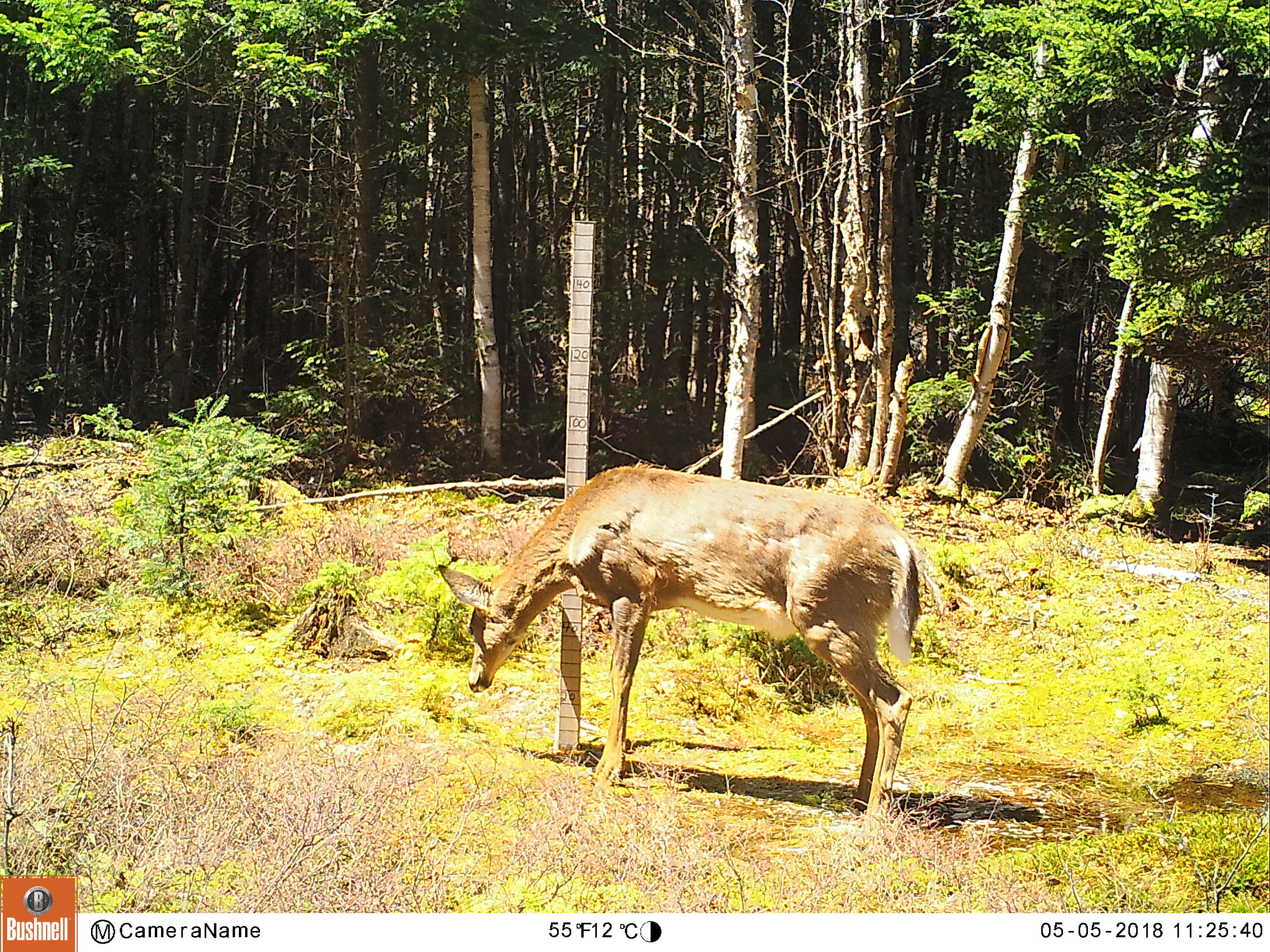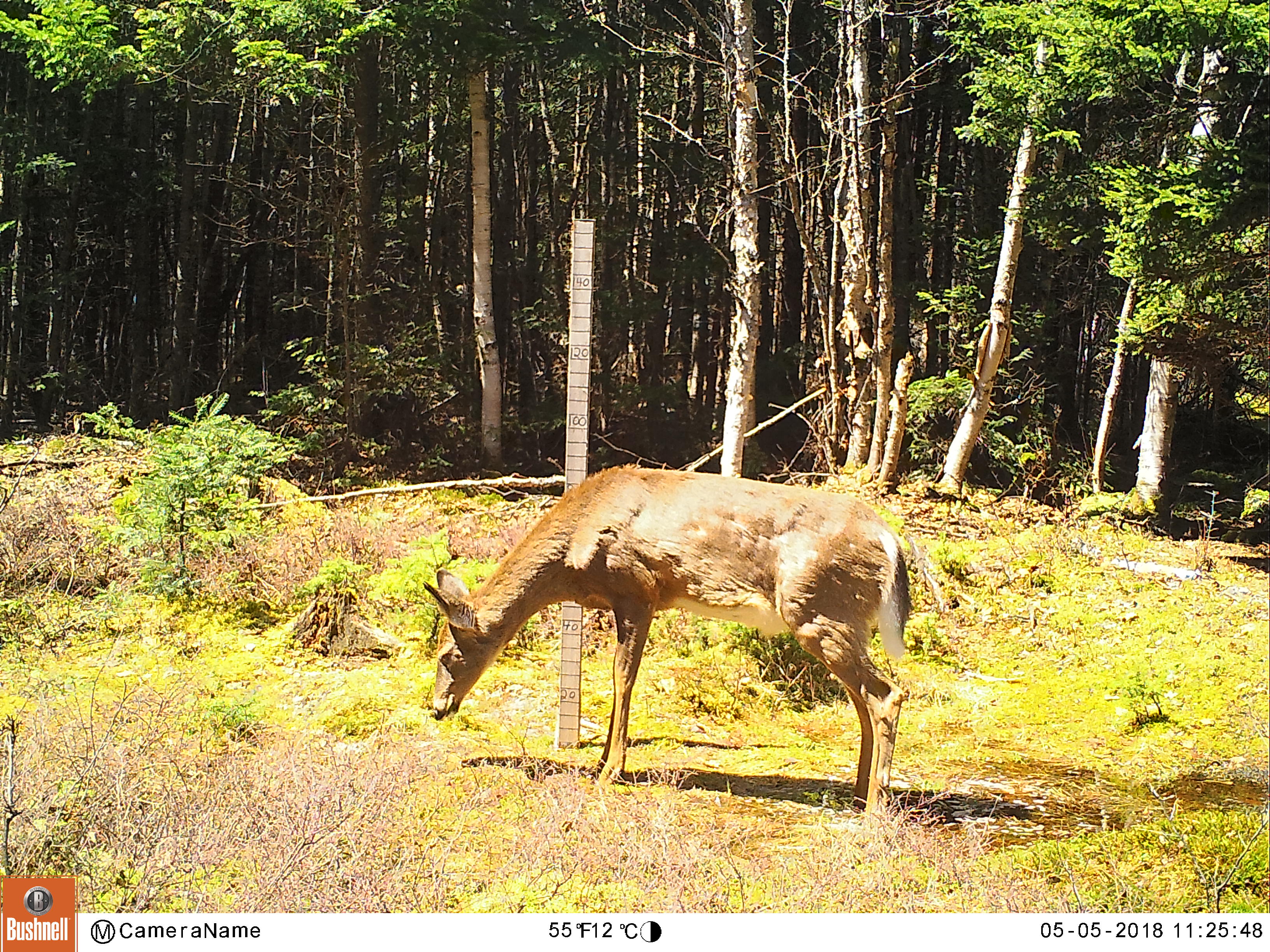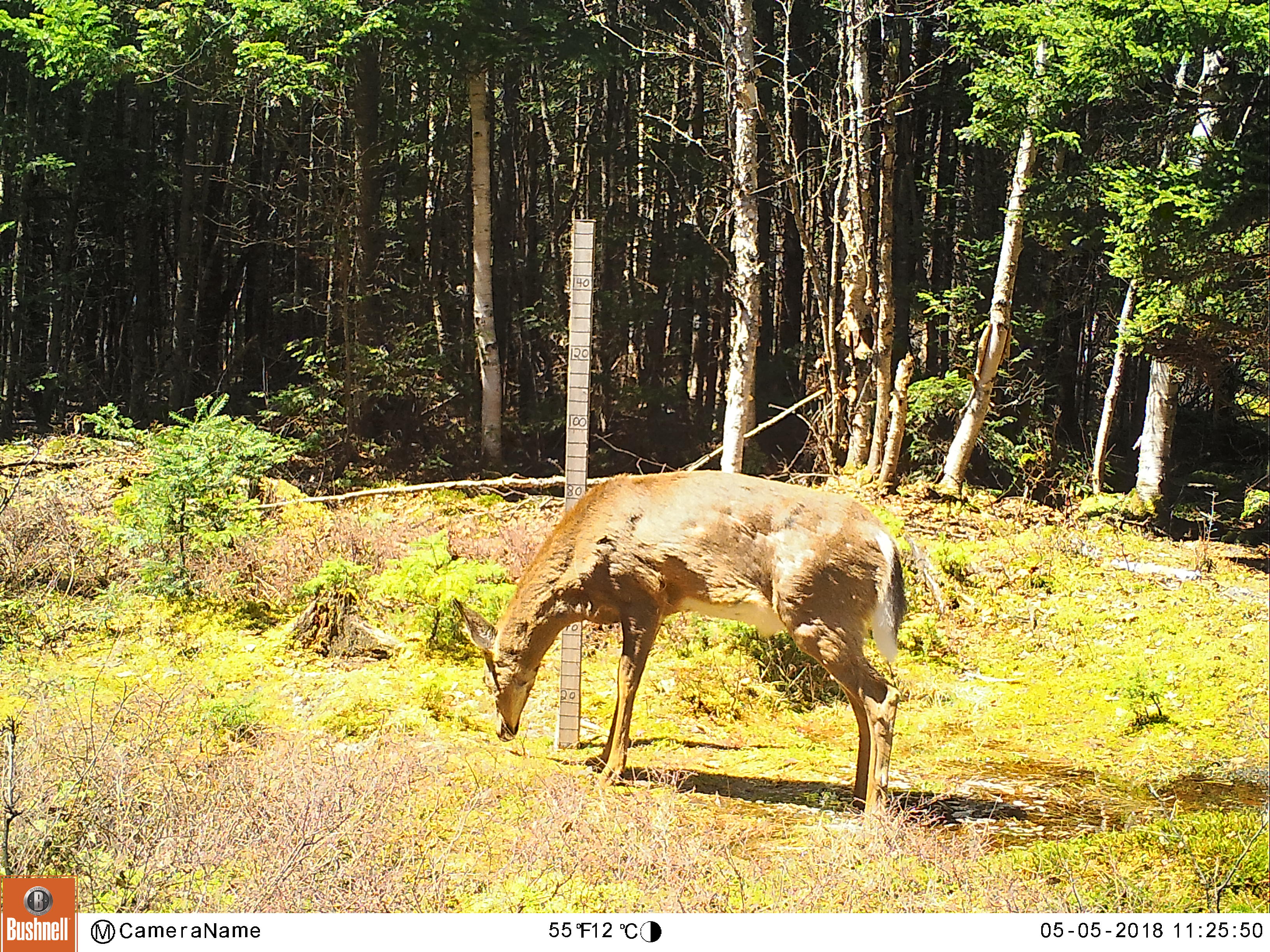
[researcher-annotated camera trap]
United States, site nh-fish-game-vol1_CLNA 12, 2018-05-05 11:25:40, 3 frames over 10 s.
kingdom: Animalia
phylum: Chordata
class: Mammalia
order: Artiodactyla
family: Cervidae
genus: Odocoileus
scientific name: Odocoileus virginianus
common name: white-tailed deer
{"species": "white-tailed deer (Odocoileus virginianus)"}